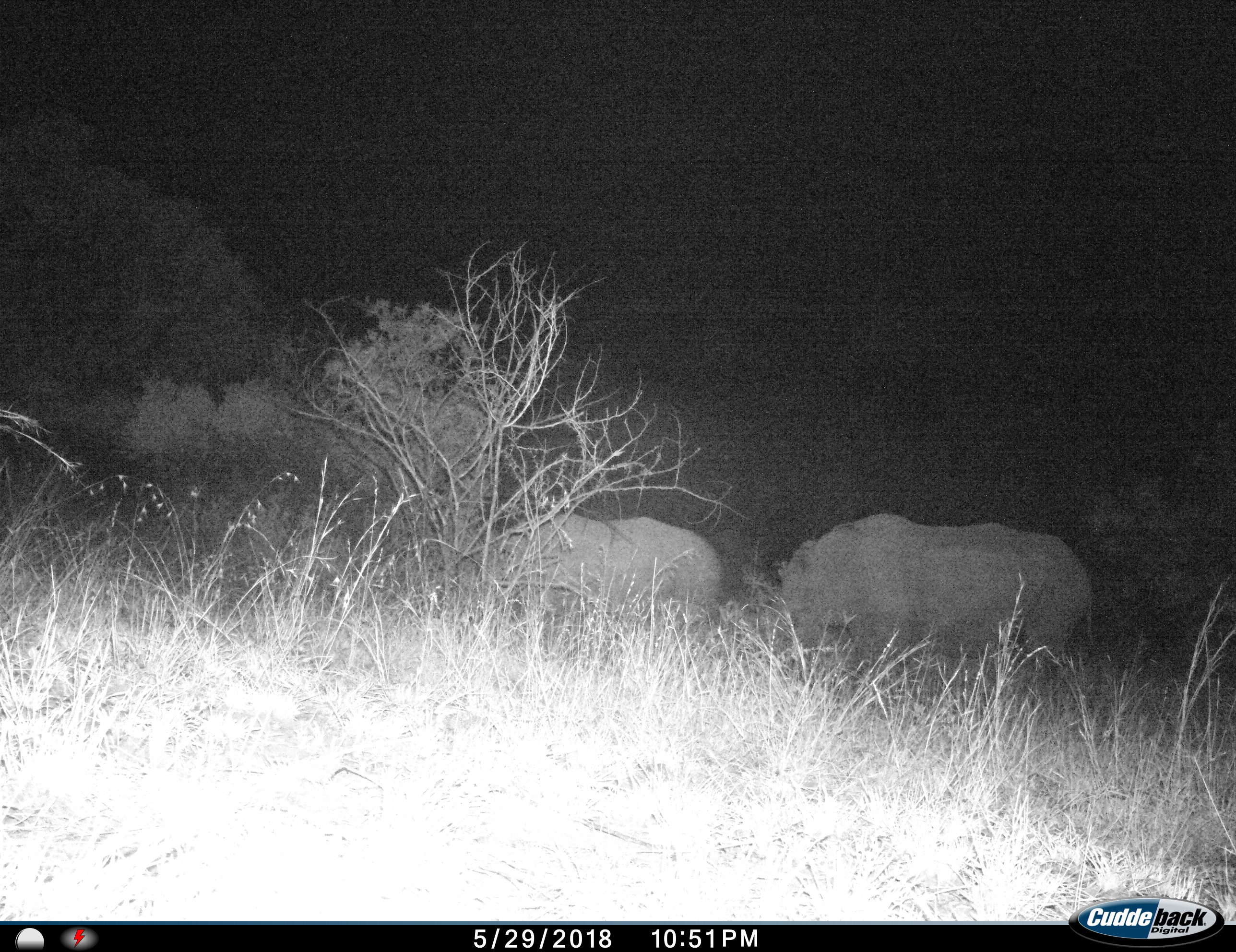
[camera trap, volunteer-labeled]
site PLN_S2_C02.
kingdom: Animalia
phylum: Chordata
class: Mammalia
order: Perissodactyla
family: Rhinocerotidae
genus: Ceratotherium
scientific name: Ceratotherium simum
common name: white rhinoceros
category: rhinoceroswhite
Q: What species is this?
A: Rhinoceroswhite (white rhinoceros) (Ceratotherium simum).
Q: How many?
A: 2.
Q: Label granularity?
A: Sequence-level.